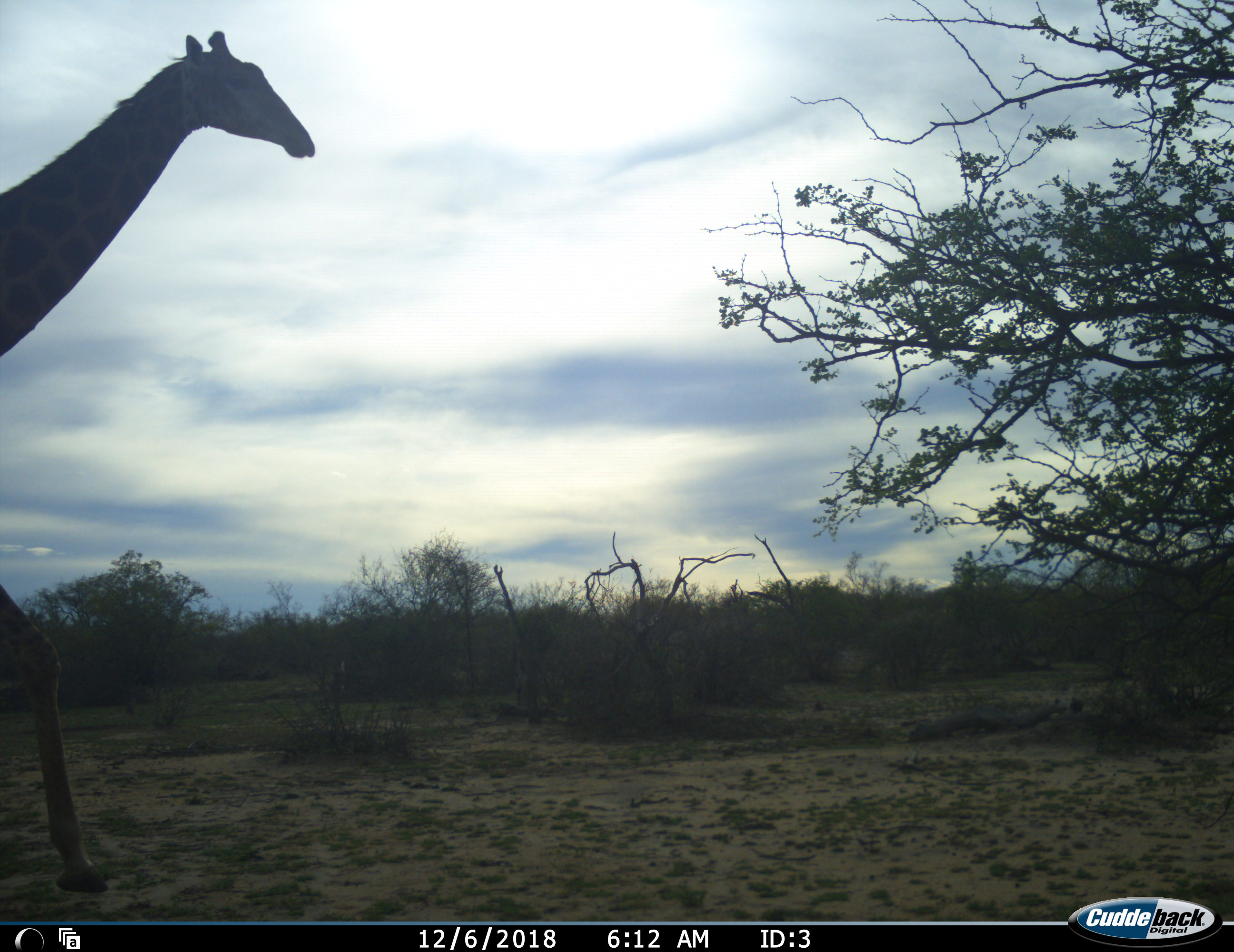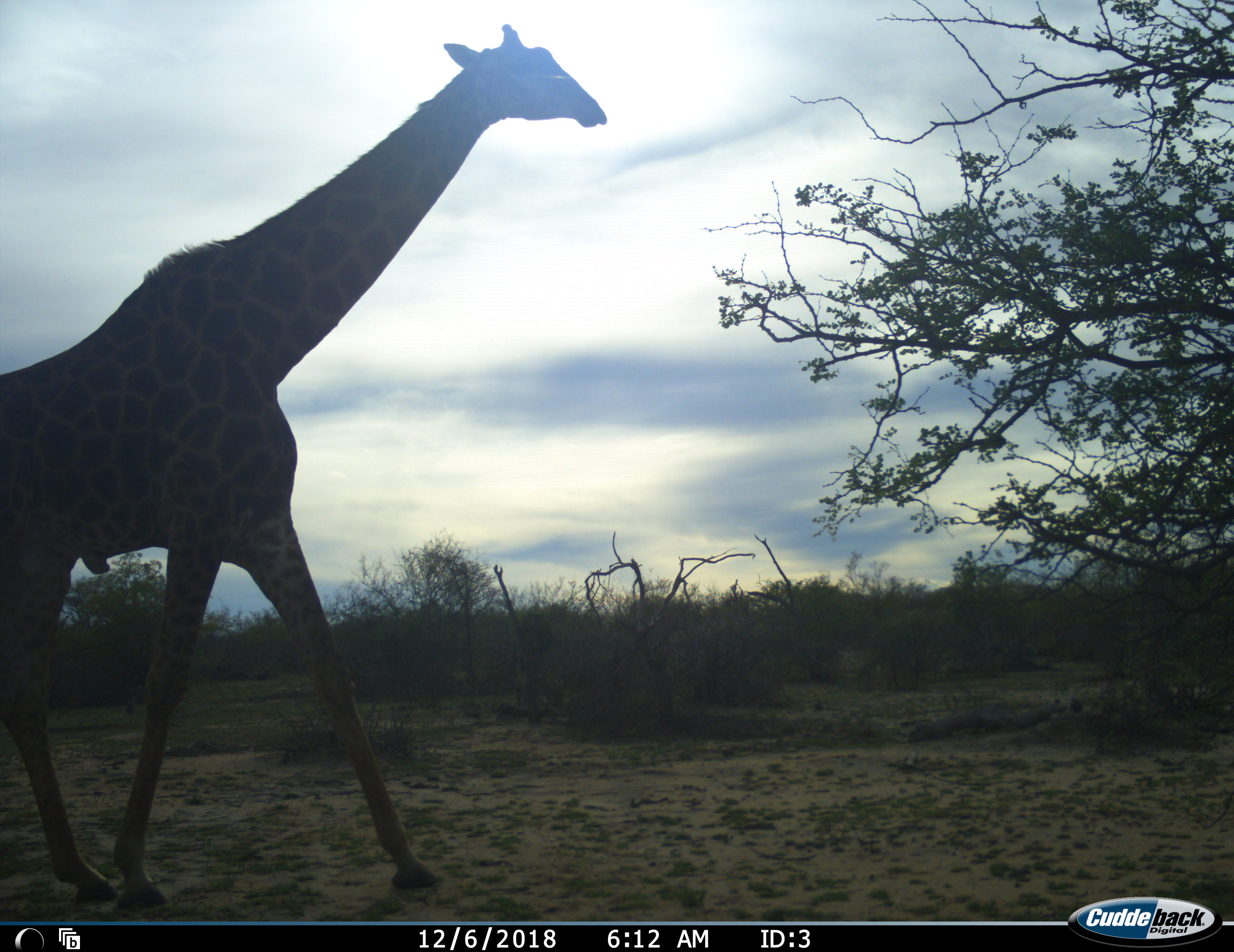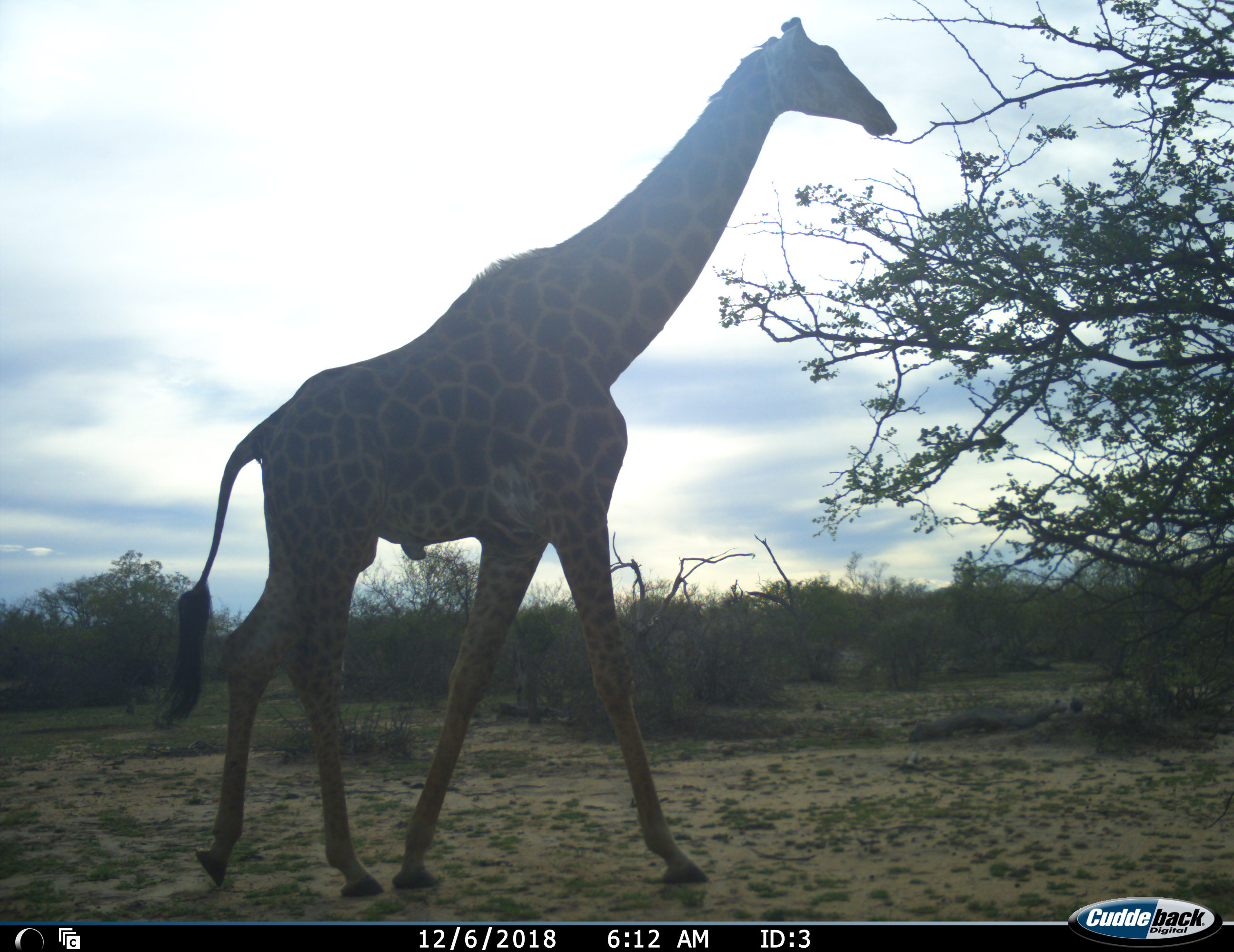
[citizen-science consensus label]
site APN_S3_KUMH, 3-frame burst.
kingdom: Animalia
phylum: Chordata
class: Mammalia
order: Artiodactyla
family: Giraffidae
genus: Giraffa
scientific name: Giraffa camelopardalis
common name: giraffe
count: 1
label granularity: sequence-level